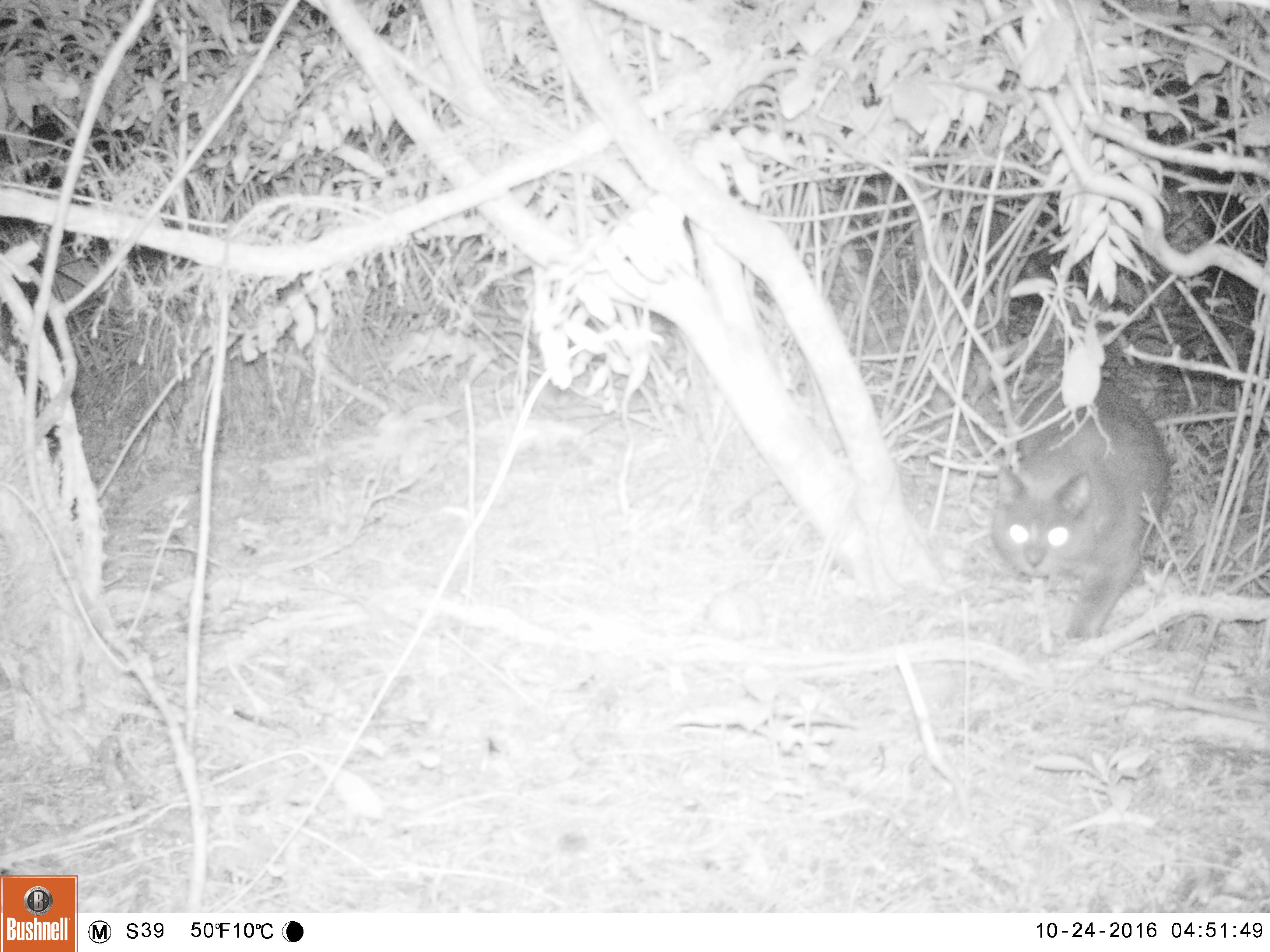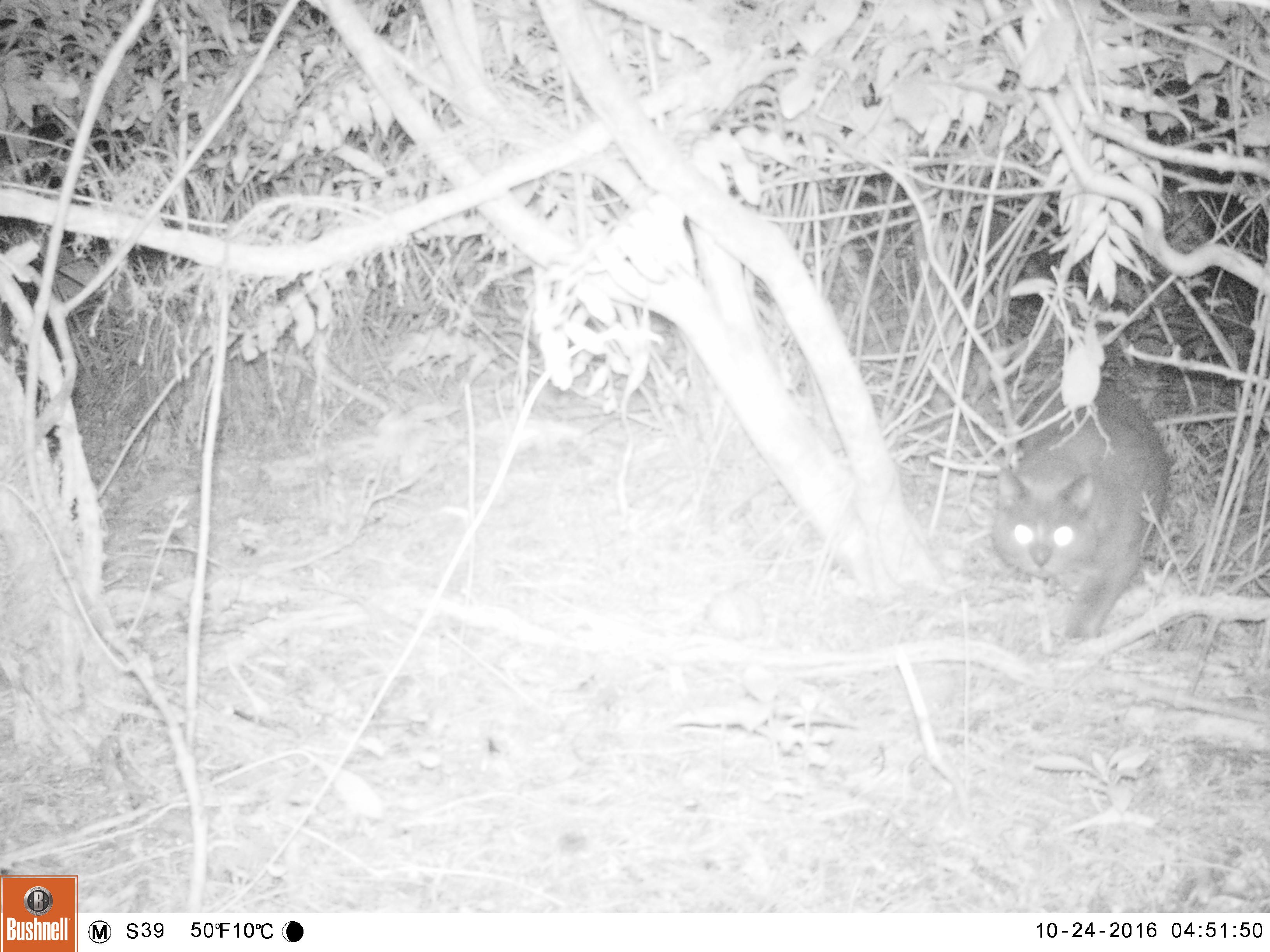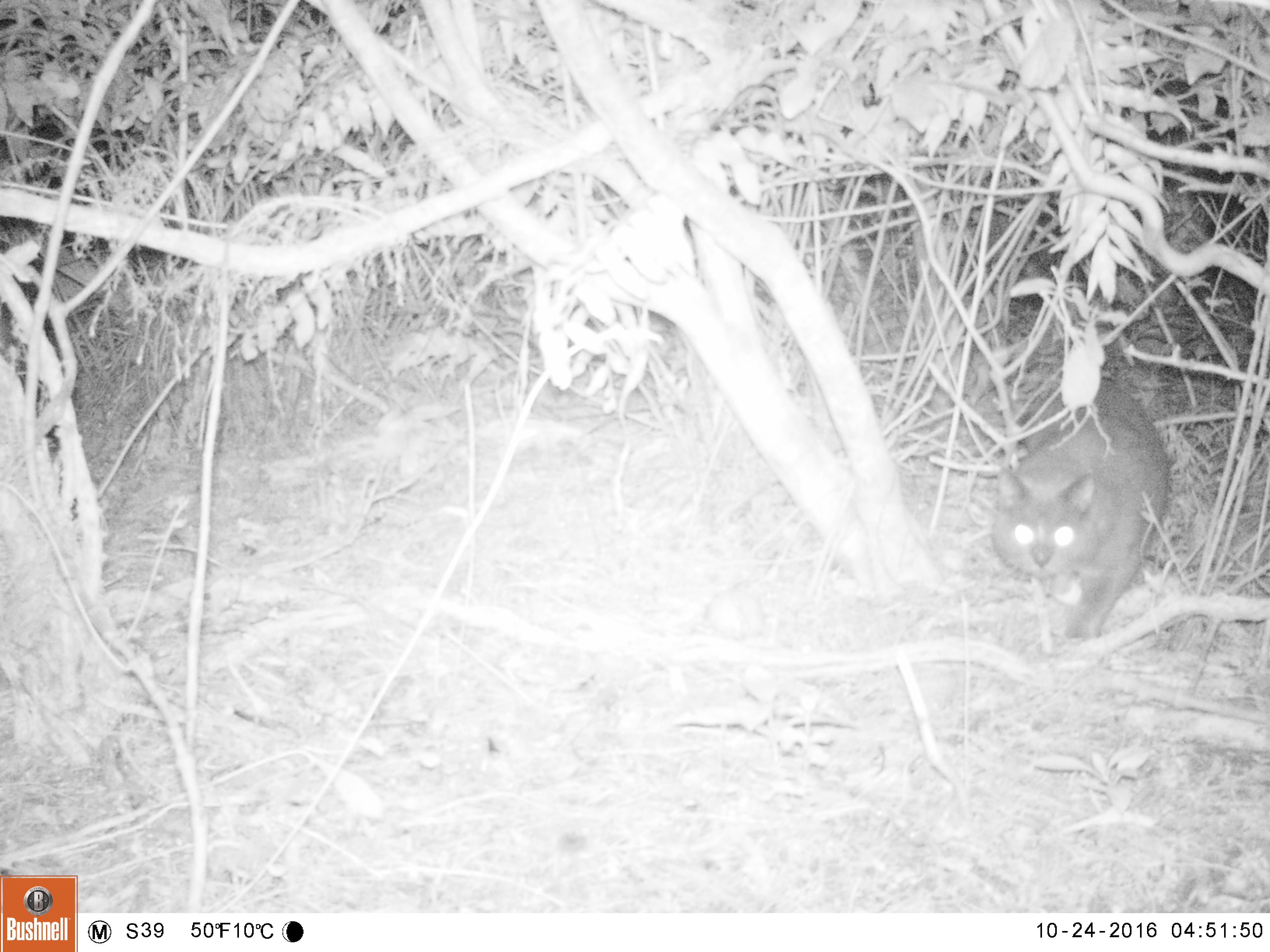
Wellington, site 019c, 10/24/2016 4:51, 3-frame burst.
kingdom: Animalia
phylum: Chordata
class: Mammalia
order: Carnivora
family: Felidae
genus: Felis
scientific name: Felis catus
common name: cat